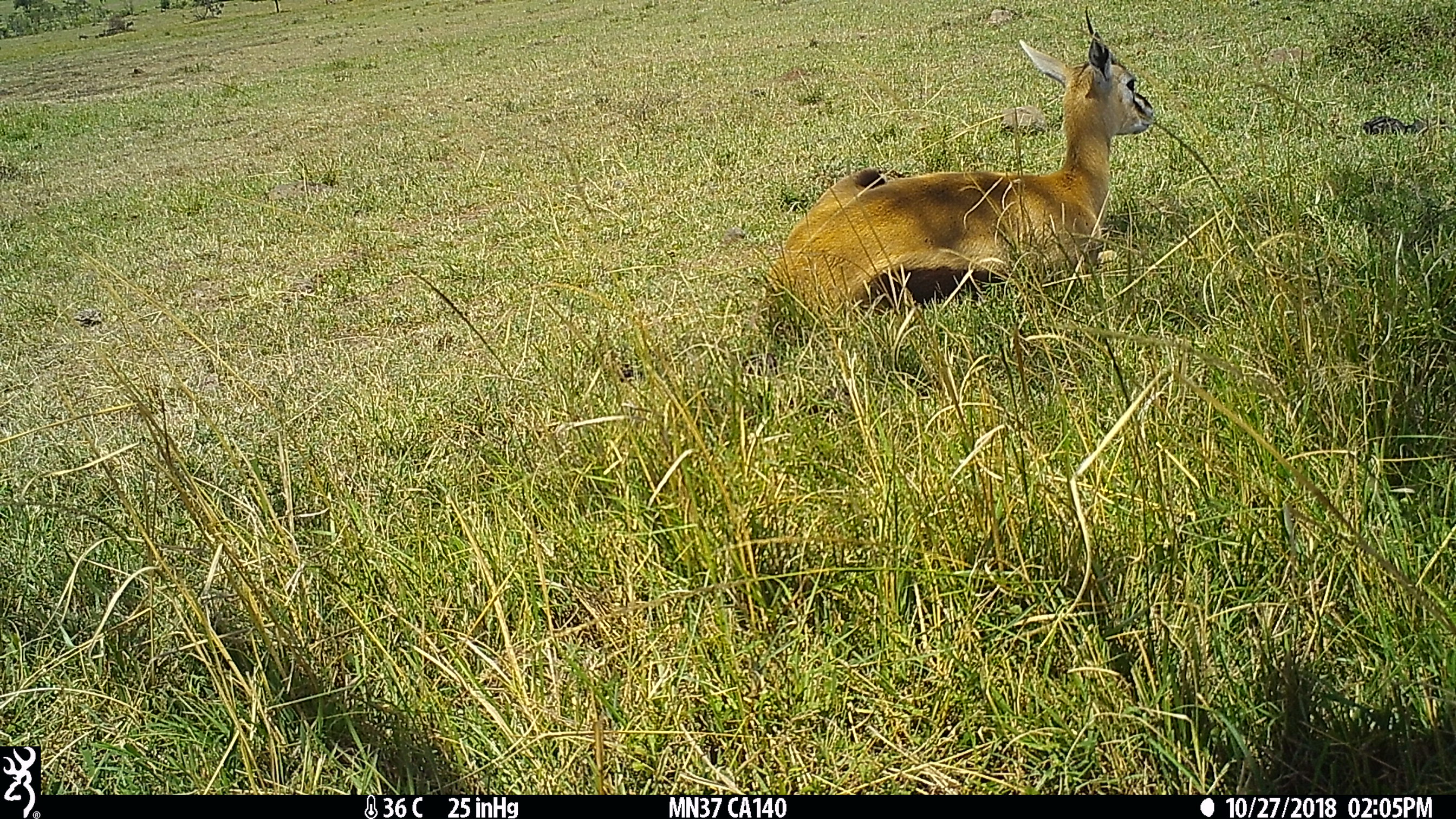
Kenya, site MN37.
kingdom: Animalia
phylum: Chordata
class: Mammalia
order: Artiodactyla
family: Bovidae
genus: Eudorcas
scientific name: Eudorcas thomsonii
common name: thomon's gazelle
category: gazelle thomsons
Gazelle thomsons (thomon's gazelle) (Eudorcas thomsonii).